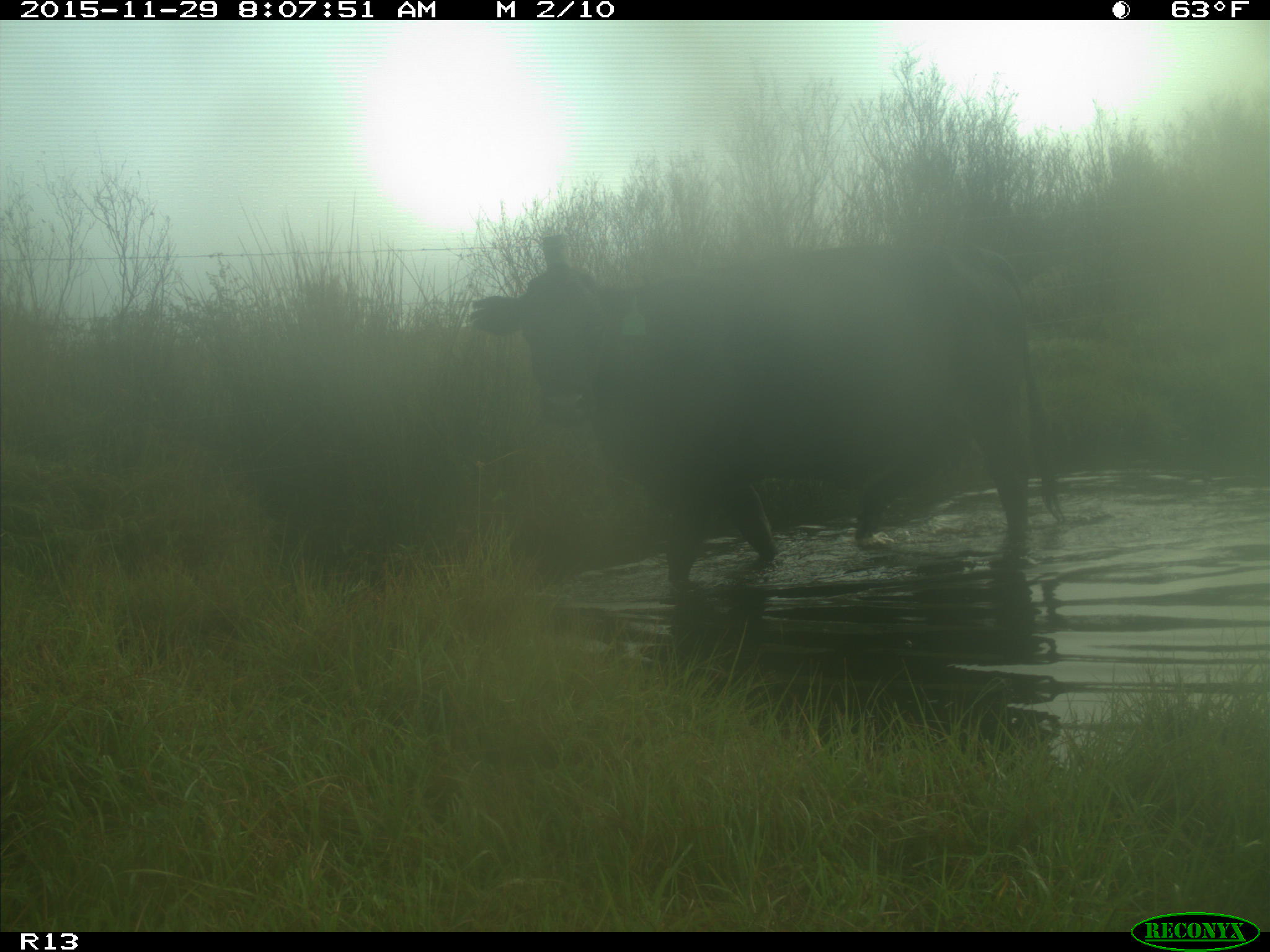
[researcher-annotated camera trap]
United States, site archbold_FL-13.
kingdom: Animalia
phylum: Chordata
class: Mammalia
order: Artiodactyla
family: Bovidae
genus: Bos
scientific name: Bos taurus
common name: domestic cow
Bos taurus (domestic cow).